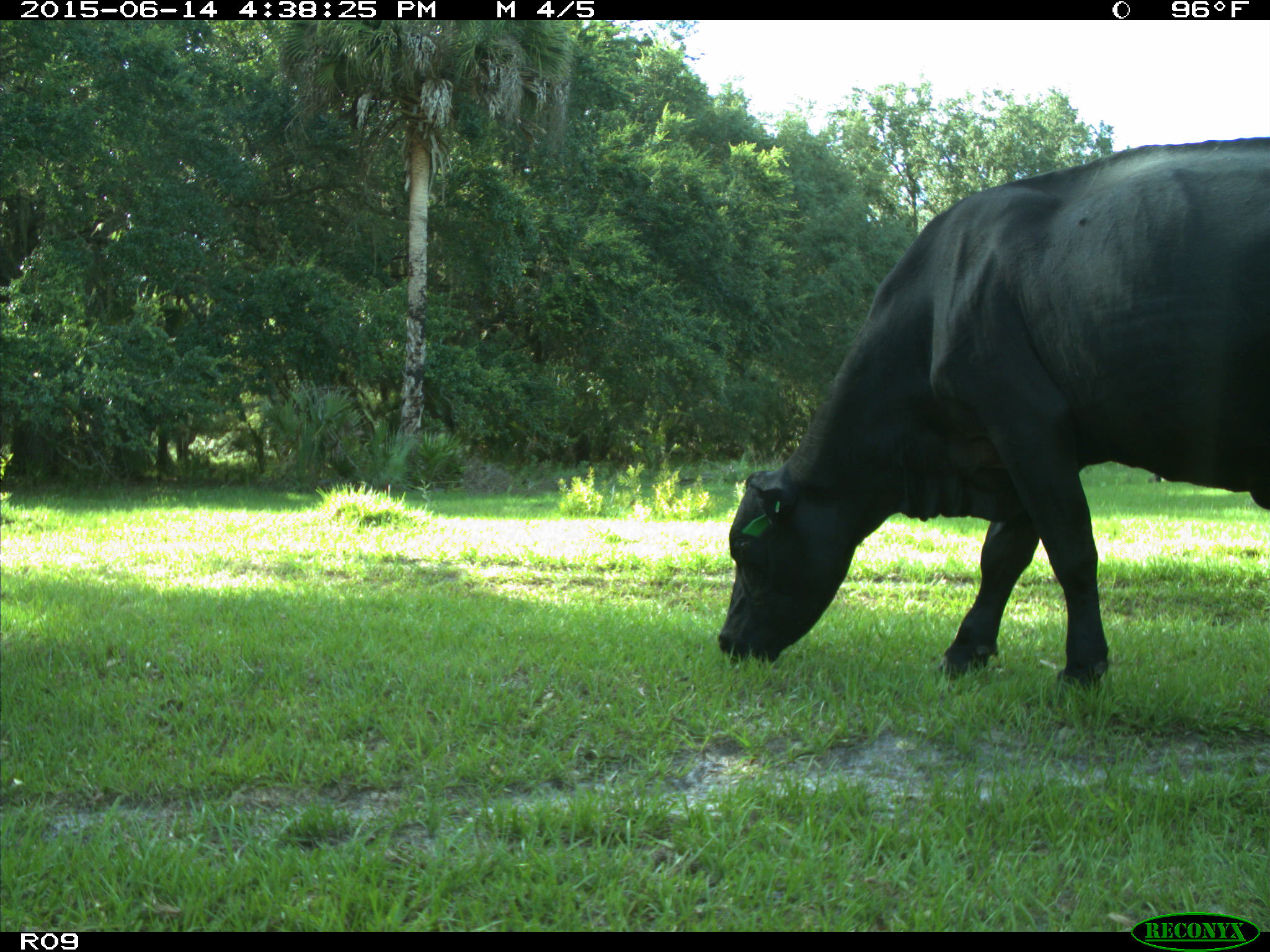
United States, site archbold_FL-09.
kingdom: Animalia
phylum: Chordata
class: Mammalia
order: Artiodactyla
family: Bovidae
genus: Bos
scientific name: Bos taurus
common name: domestic cow